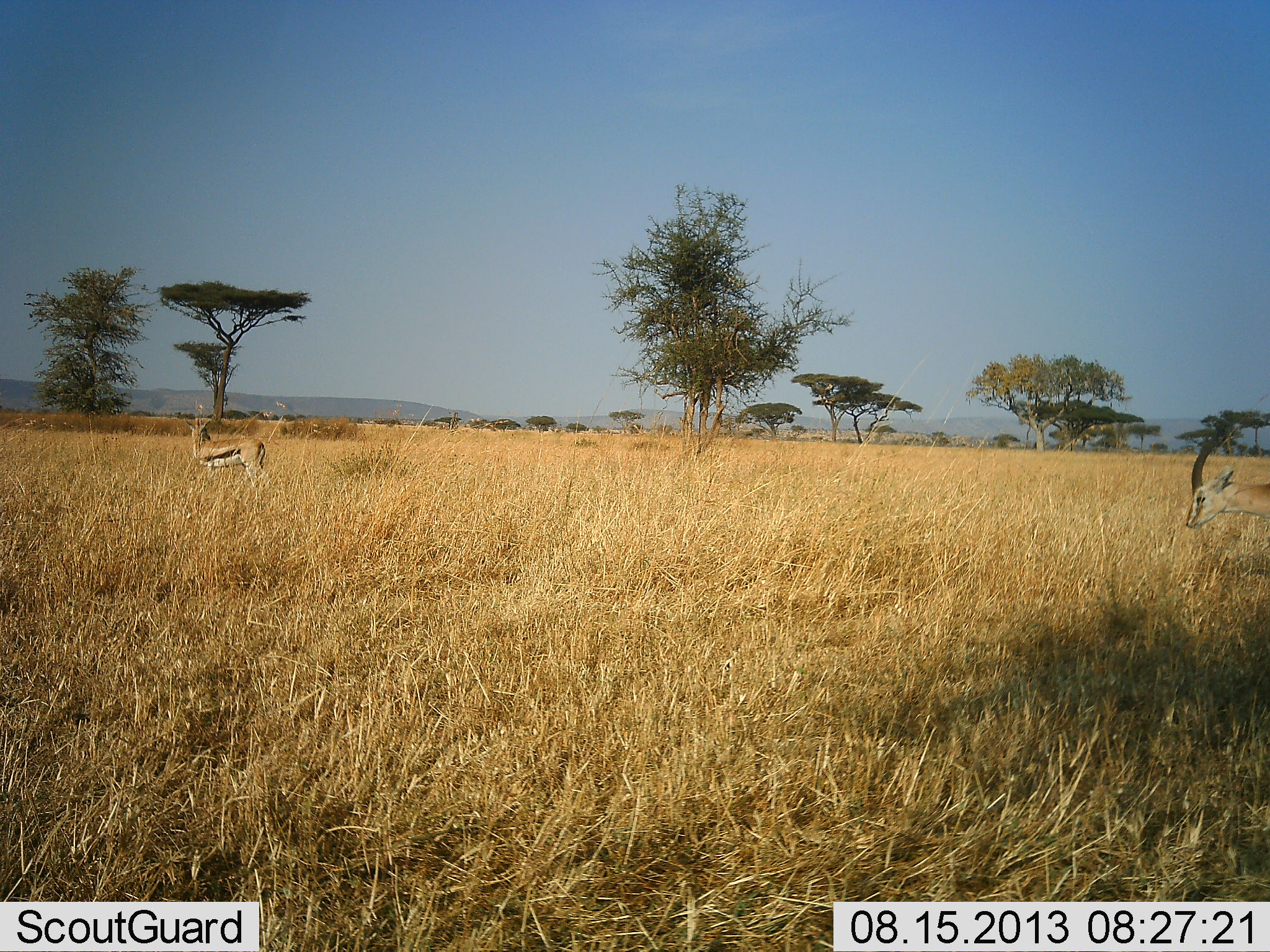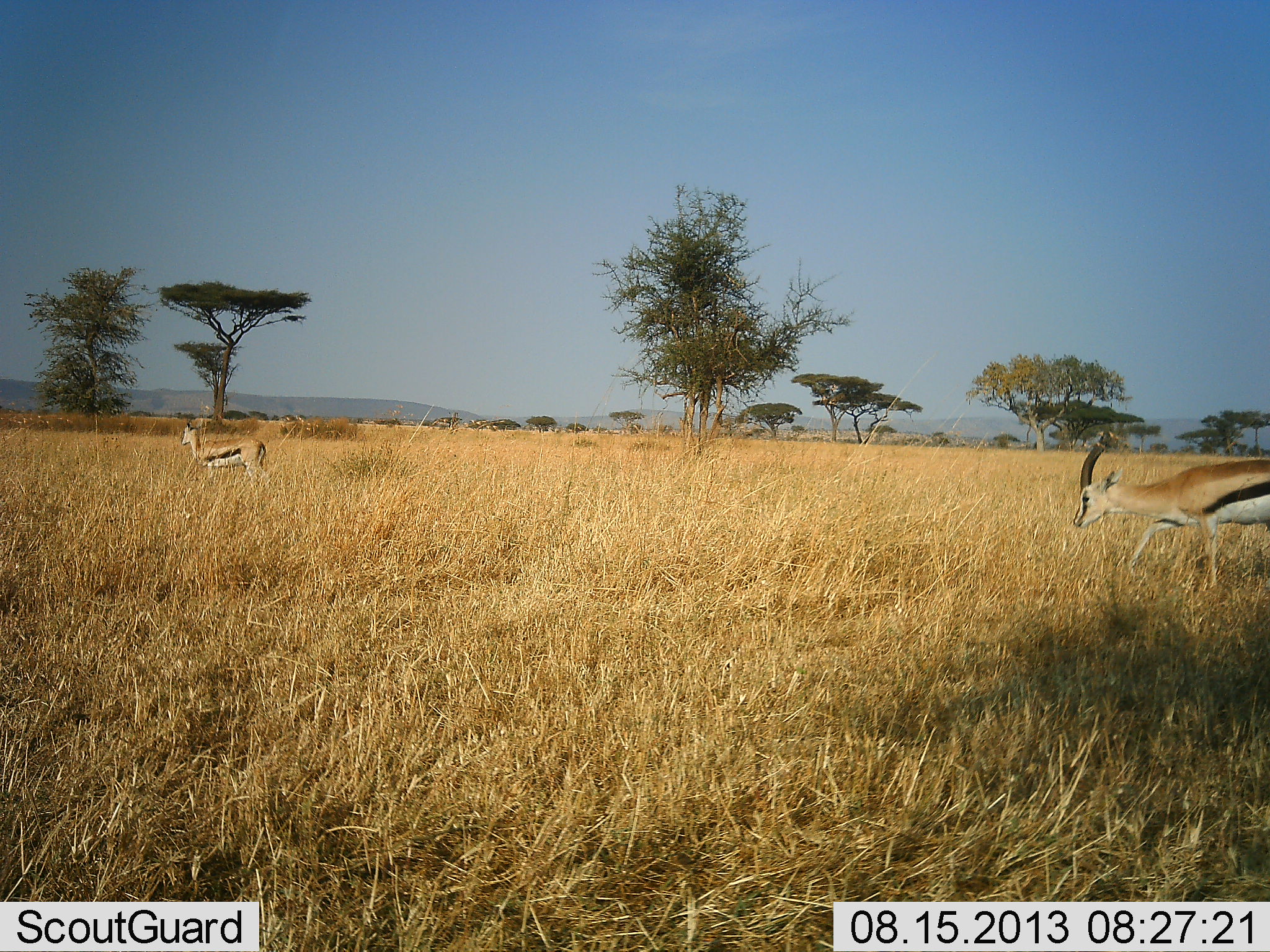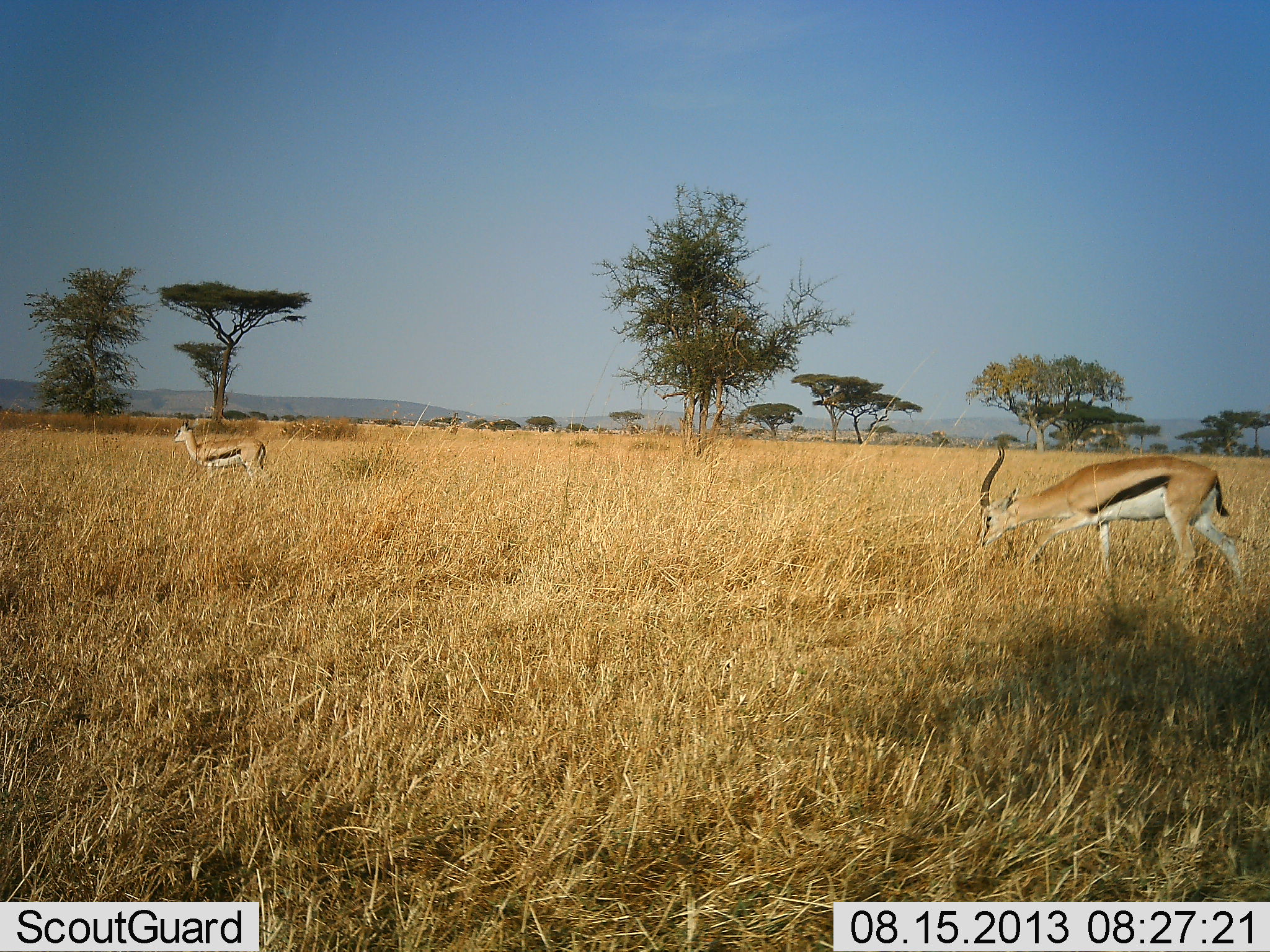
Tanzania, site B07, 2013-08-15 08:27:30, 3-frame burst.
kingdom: Animalia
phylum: Chordata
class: Mammalia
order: Artiodactyla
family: Bovidae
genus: Eudorcas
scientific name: Eudorcas thomsonii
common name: thomson's gazelle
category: gazellethomsons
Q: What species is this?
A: Gazellethomsons (thomson's gazelle) (Eudorcas thomsonii).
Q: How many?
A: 2.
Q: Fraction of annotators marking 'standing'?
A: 100%.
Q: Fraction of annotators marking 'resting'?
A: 0%.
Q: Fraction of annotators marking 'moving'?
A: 90%.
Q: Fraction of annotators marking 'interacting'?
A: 0%.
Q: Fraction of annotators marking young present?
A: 0%.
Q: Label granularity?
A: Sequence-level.